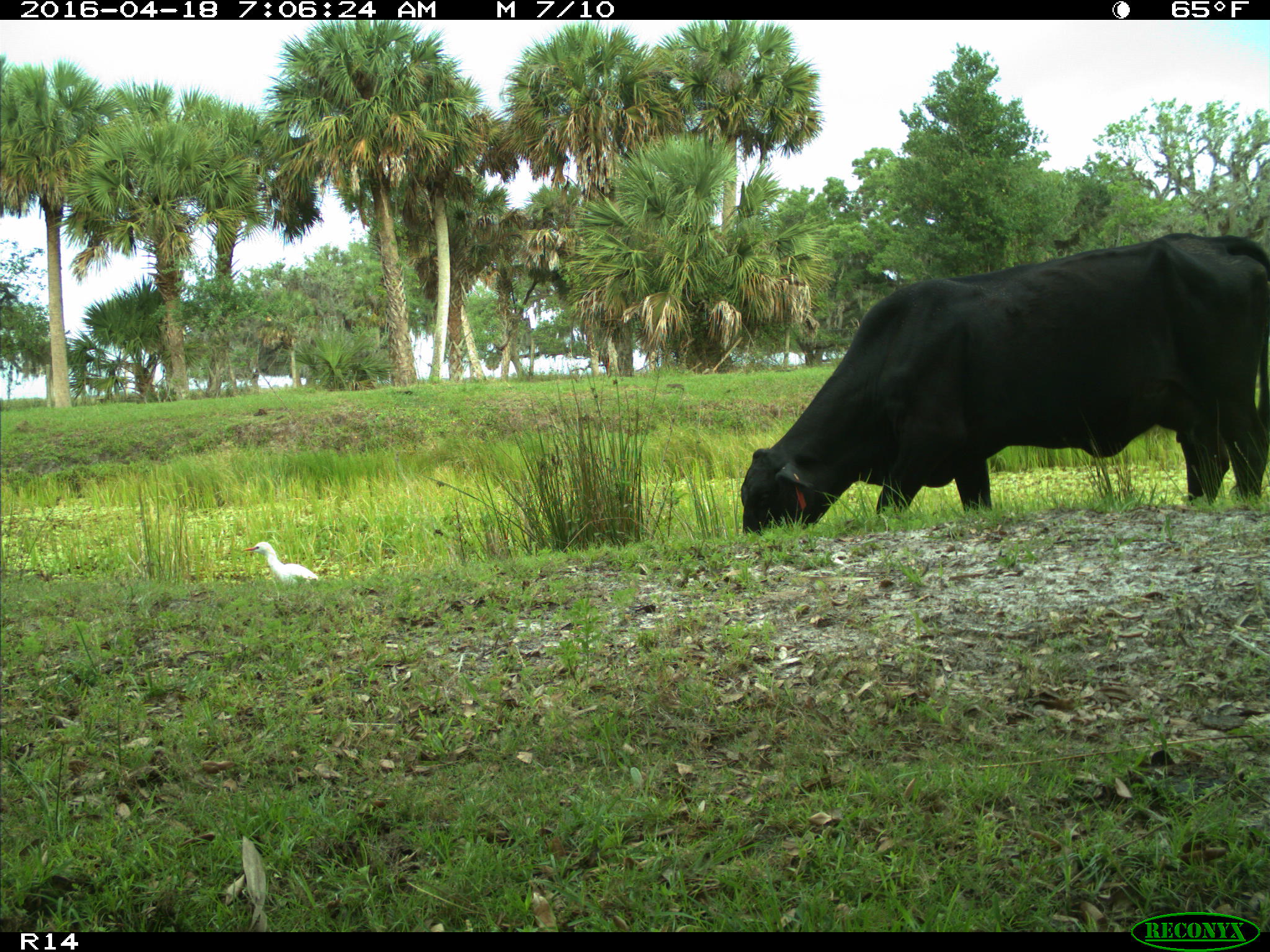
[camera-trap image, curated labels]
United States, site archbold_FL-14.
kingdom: Animalia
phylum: Chordata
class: Mammalia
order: Artiodactyla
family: Bovidae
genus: Bos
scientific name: Bos taurus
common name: domestic cow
Bos taurus (domestic cow).